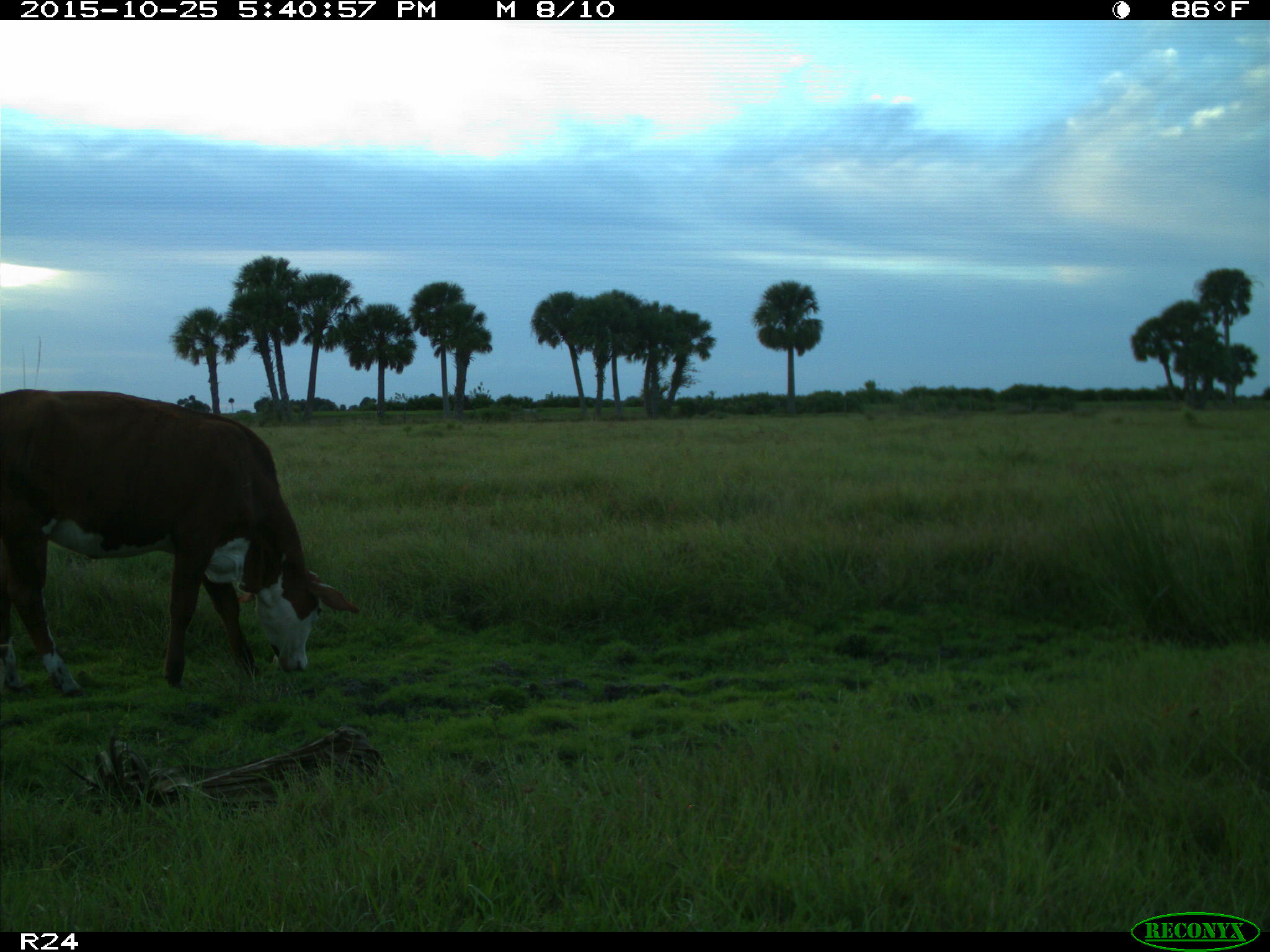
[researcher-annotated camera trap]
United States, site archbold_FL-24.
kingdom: Animalia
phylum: Chordata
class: Mammalia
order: Artiodactyla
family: Bovidae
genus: Bos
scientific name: Bos taurus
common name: domestic cow